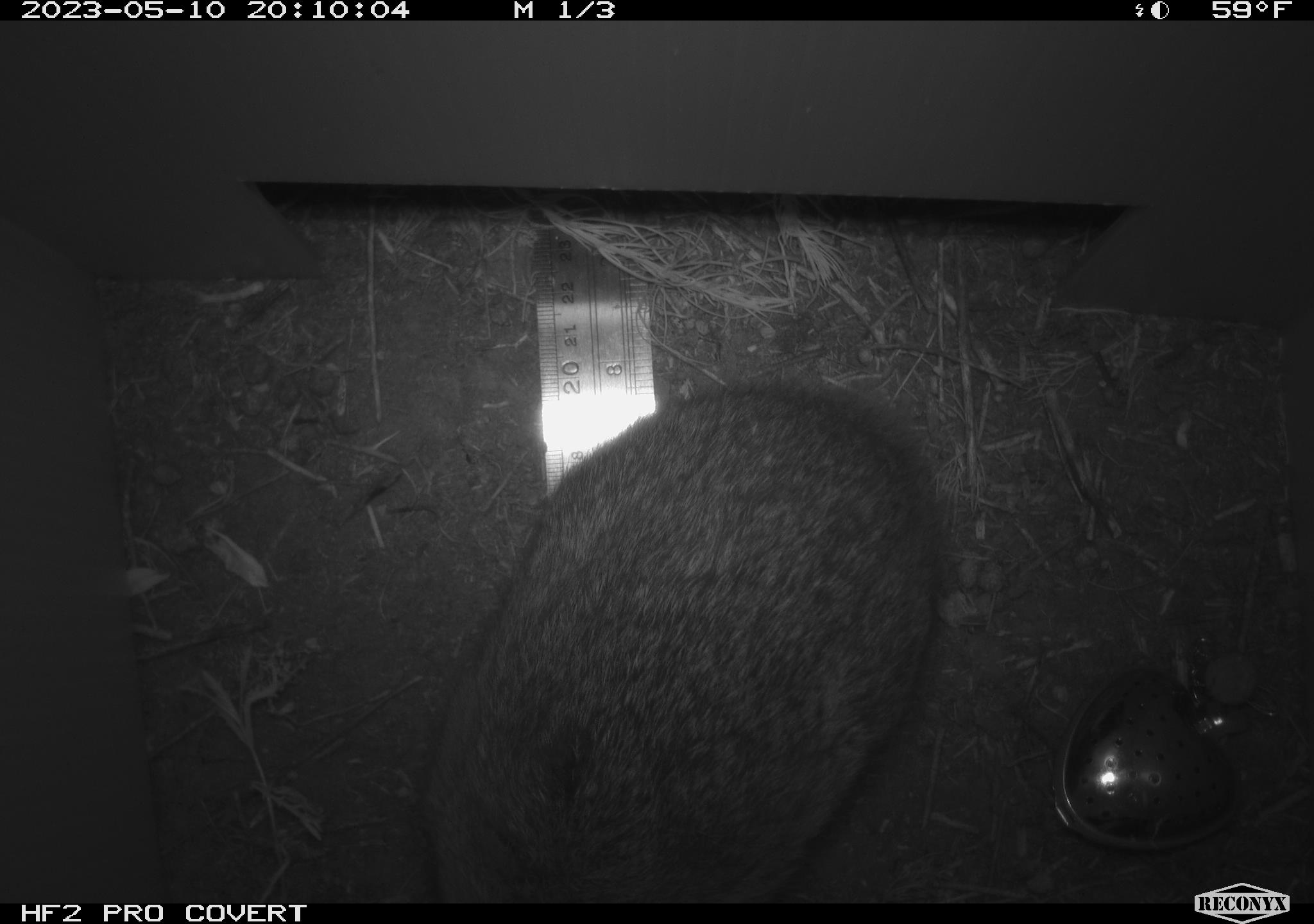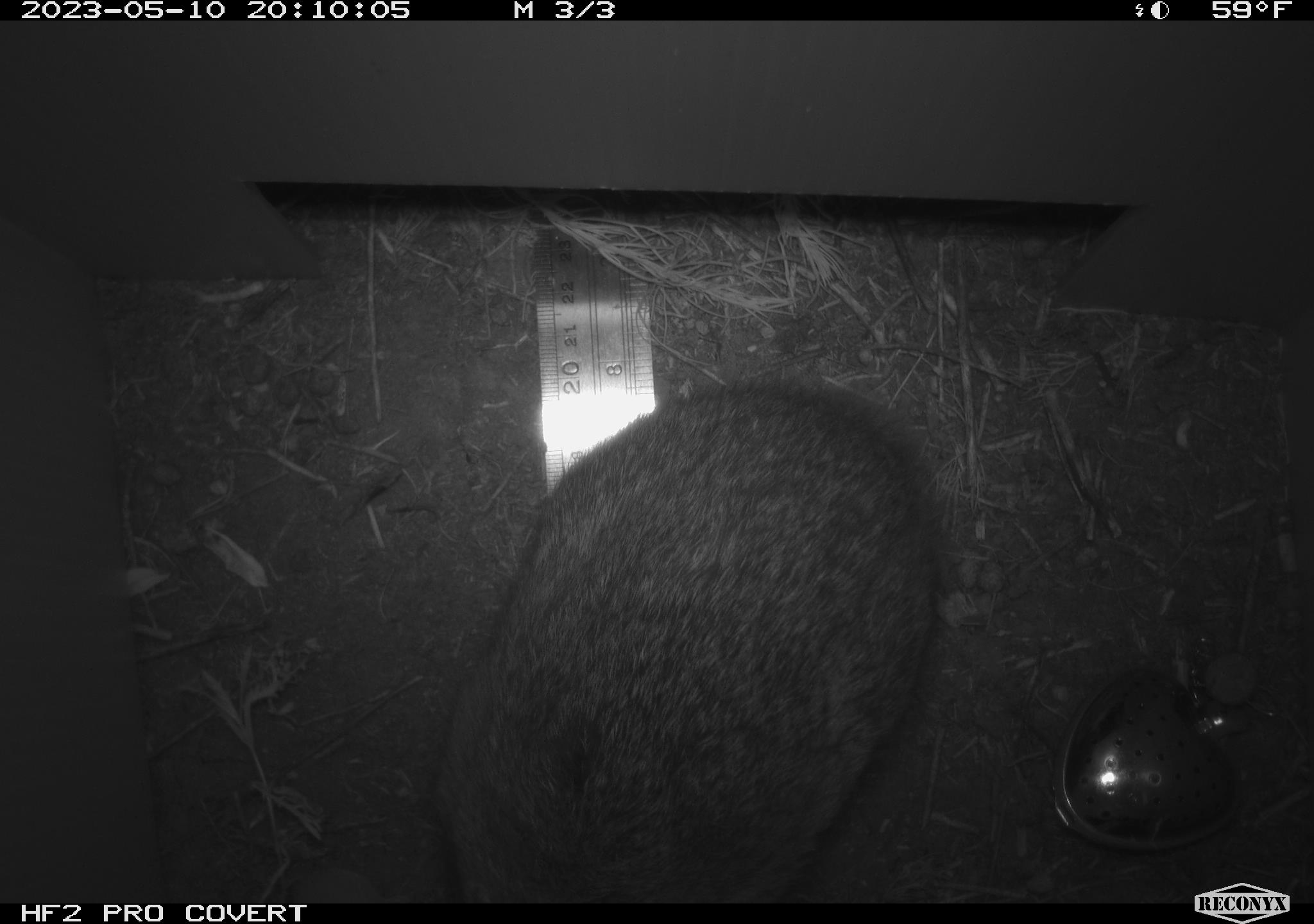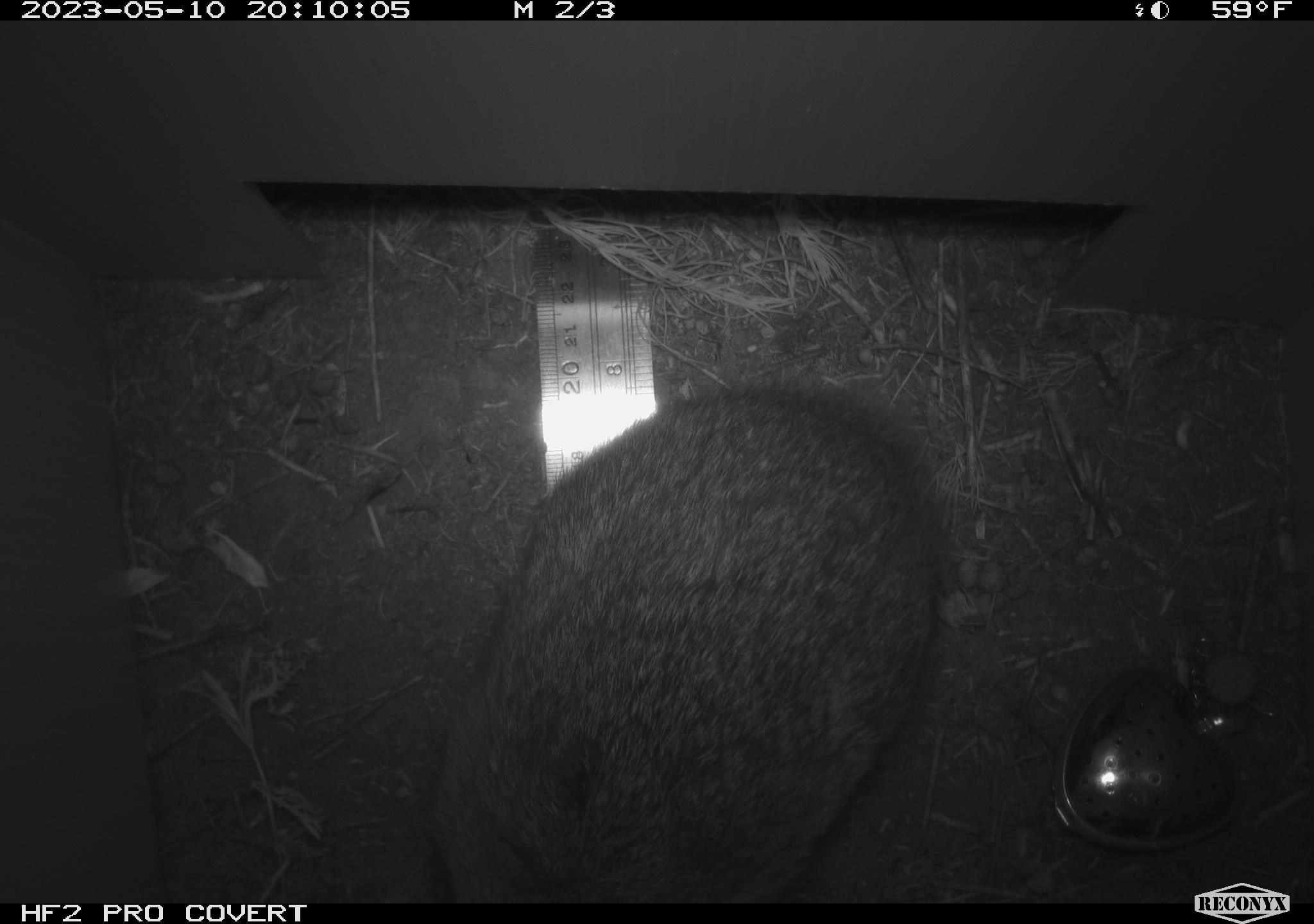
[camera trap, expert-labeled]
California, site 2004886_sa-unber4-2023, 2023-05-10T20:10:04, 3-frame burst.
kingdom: Animalia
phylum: Chordata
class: Mammalia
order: Lagomorpha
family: Leporidae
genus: Sylvilagus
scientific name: Sylvilagus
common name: cottontail rabbits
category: sylvilagus species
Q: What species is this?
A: Sylvilagus species (cottontail rabbits) (Sylvilagus).